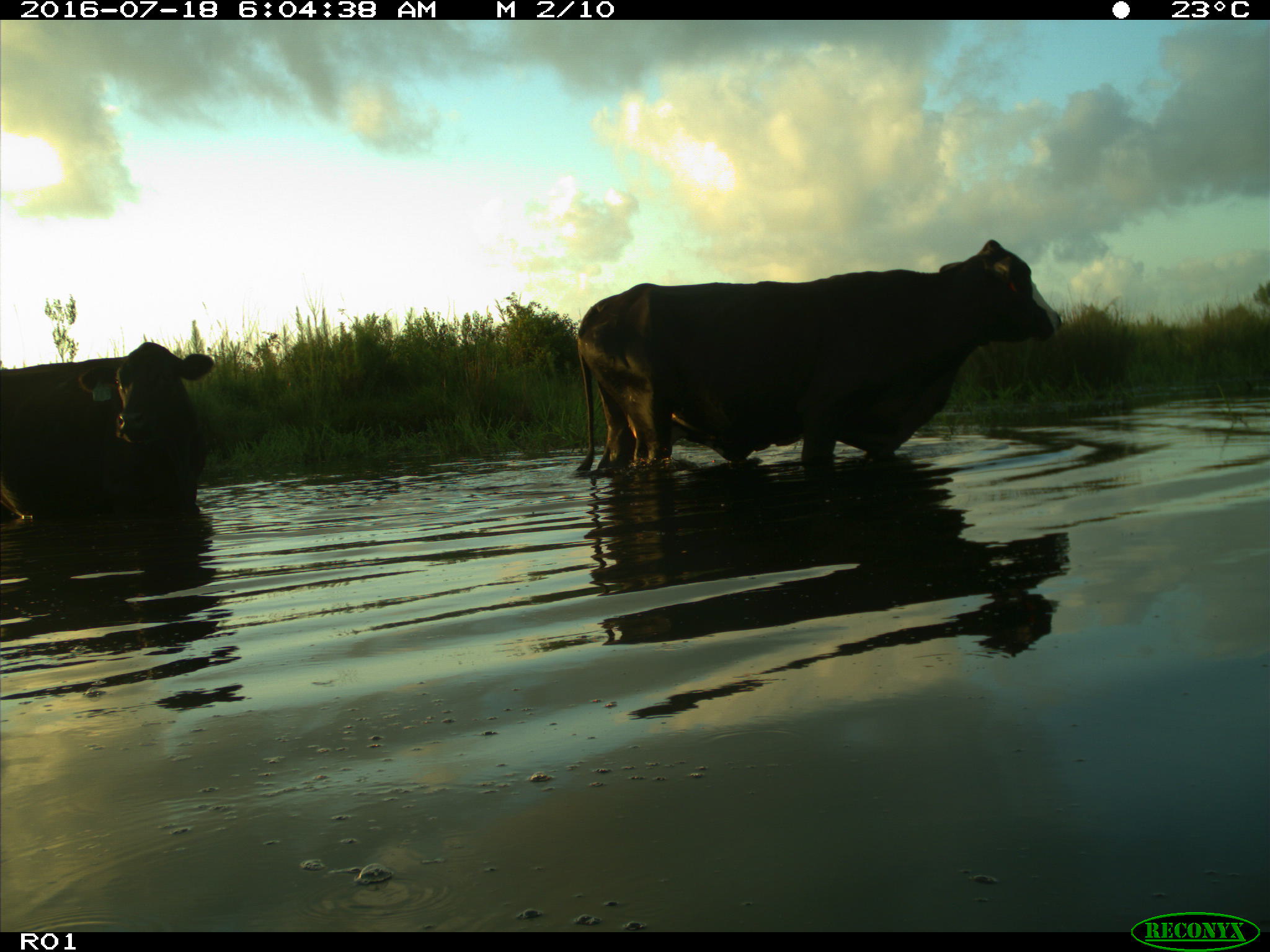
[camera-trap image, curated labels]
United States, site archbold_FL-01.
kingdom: Animalia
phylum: Chordata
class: Mammalia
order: Artiodactyla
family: Bovidae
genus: Bos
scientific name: Bos taurus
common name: domestic cow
Bos taurus (domestic cow).